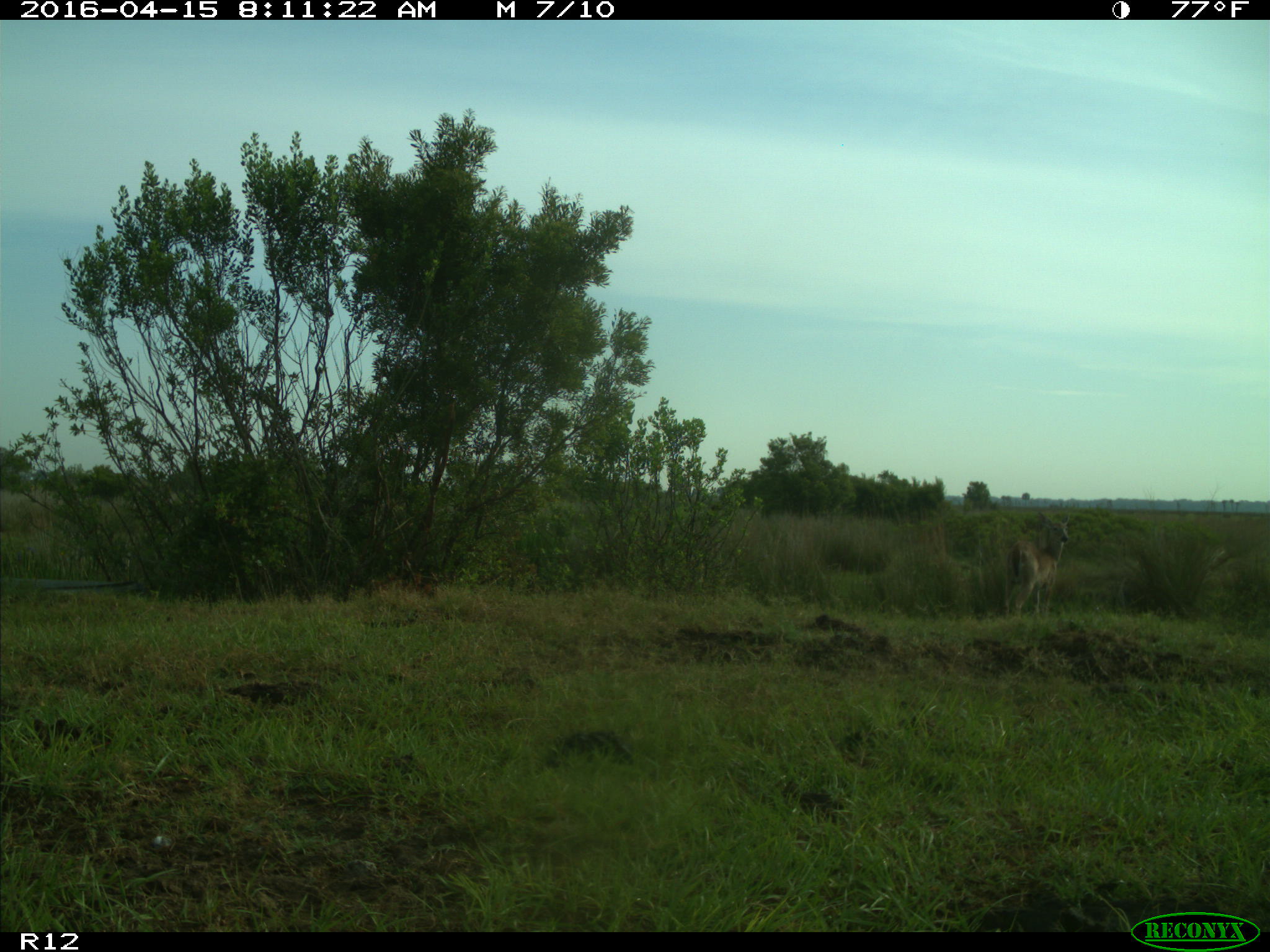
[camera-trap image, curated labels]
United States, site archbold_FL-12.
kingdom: Animalia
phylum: Chordata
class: Mammalia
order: Artiodactyla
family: Cervidae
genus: Odocoileus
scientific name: Odocoileus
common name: deer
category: unidentified deer